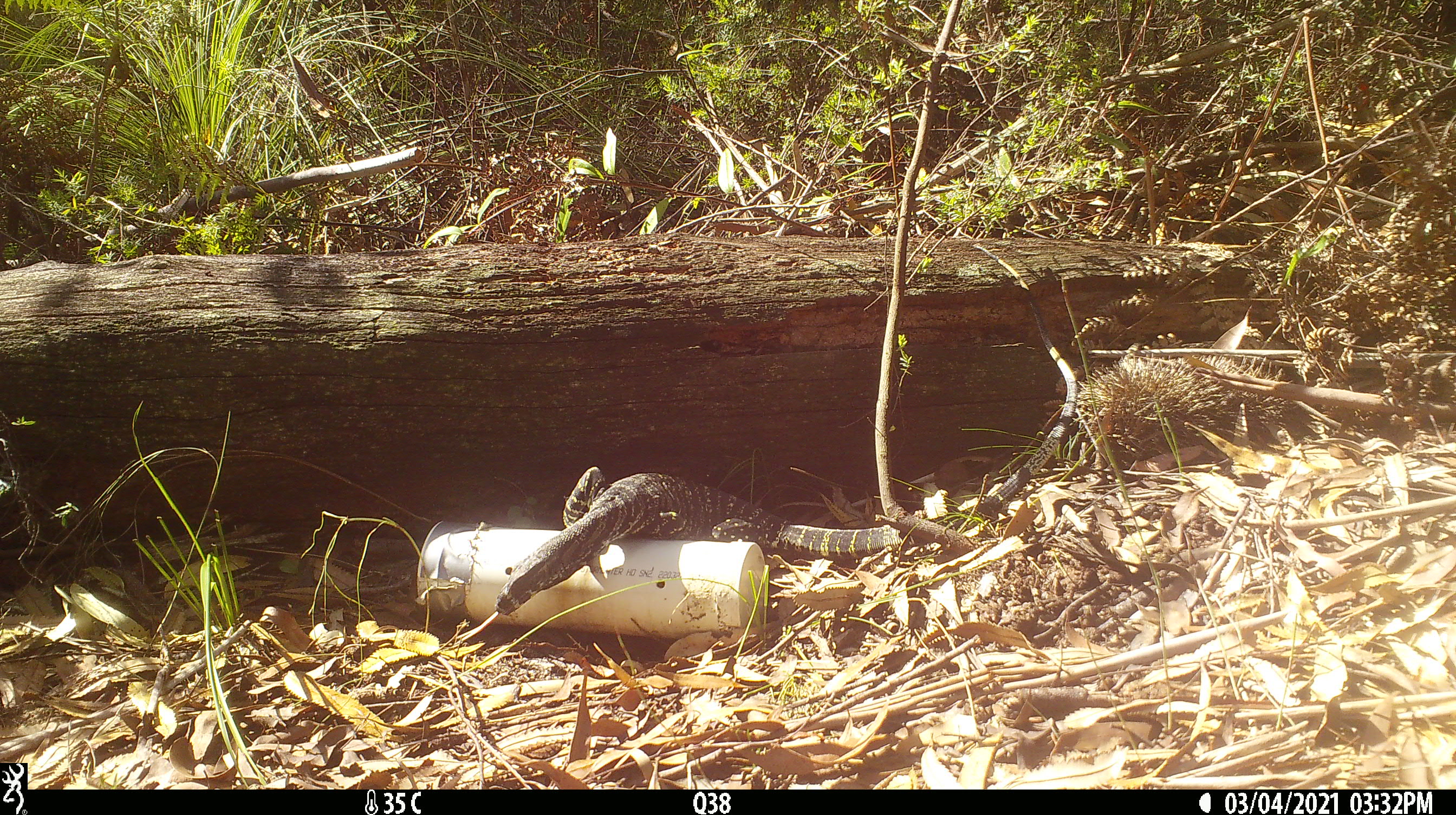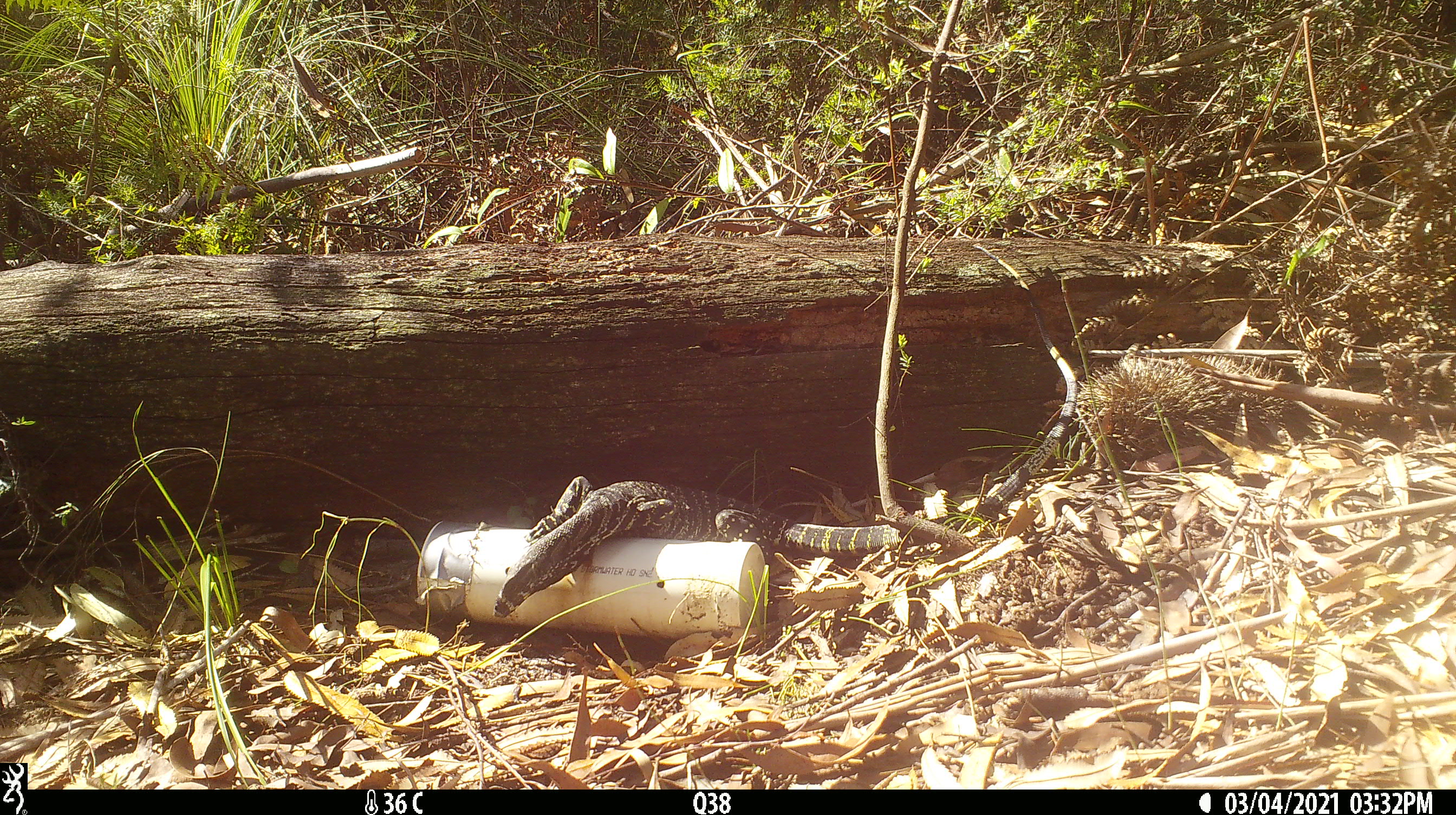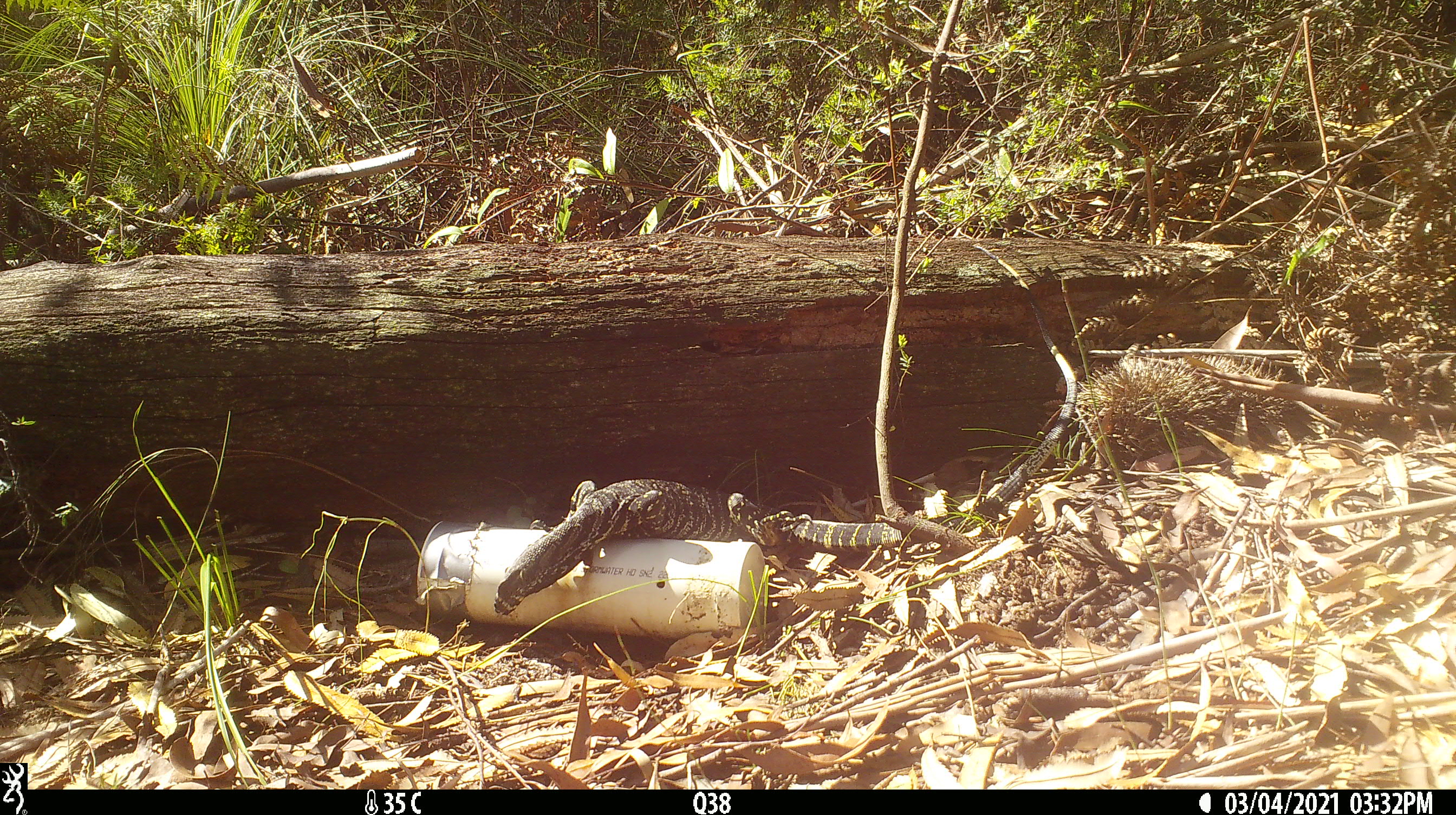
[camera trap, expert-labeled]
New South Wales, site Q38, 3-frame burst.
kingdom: Animalia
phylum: Chordata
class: Reptilia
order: Squamata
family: Varanidae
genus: Varanus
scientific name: Varanus varius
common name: lace monitor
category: goanna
Goanna (lace monitor) (Varanus varius).